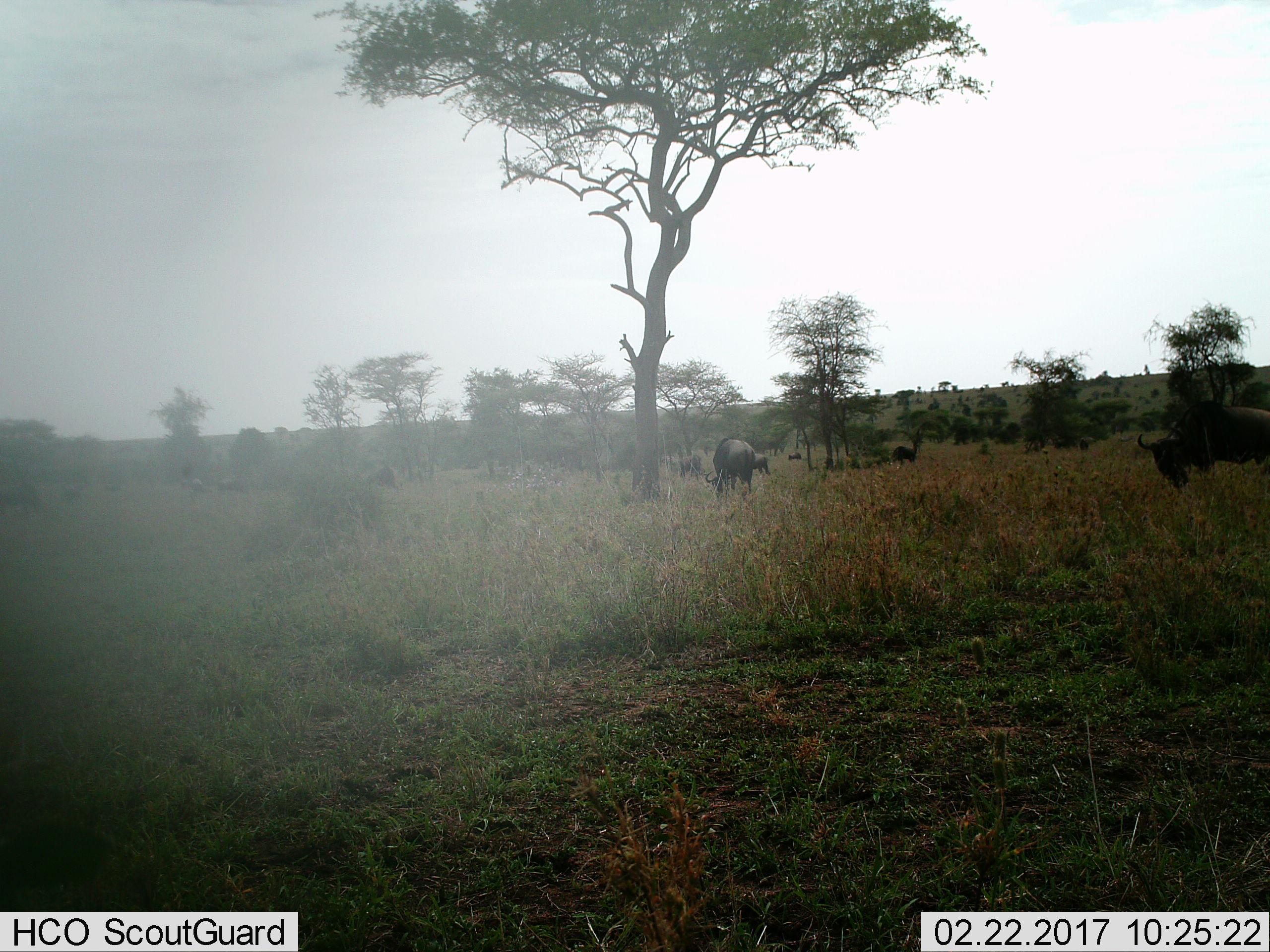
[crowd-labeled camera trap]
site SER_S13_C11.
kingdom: Animalia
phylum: Chordata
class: Mammalia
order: Artiodactyla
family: Bovidae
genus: Connochaetes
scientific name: Connochaetes taurinus taurinus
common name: blue wildebeest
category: wildebeestblue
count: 11-50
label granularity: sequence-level